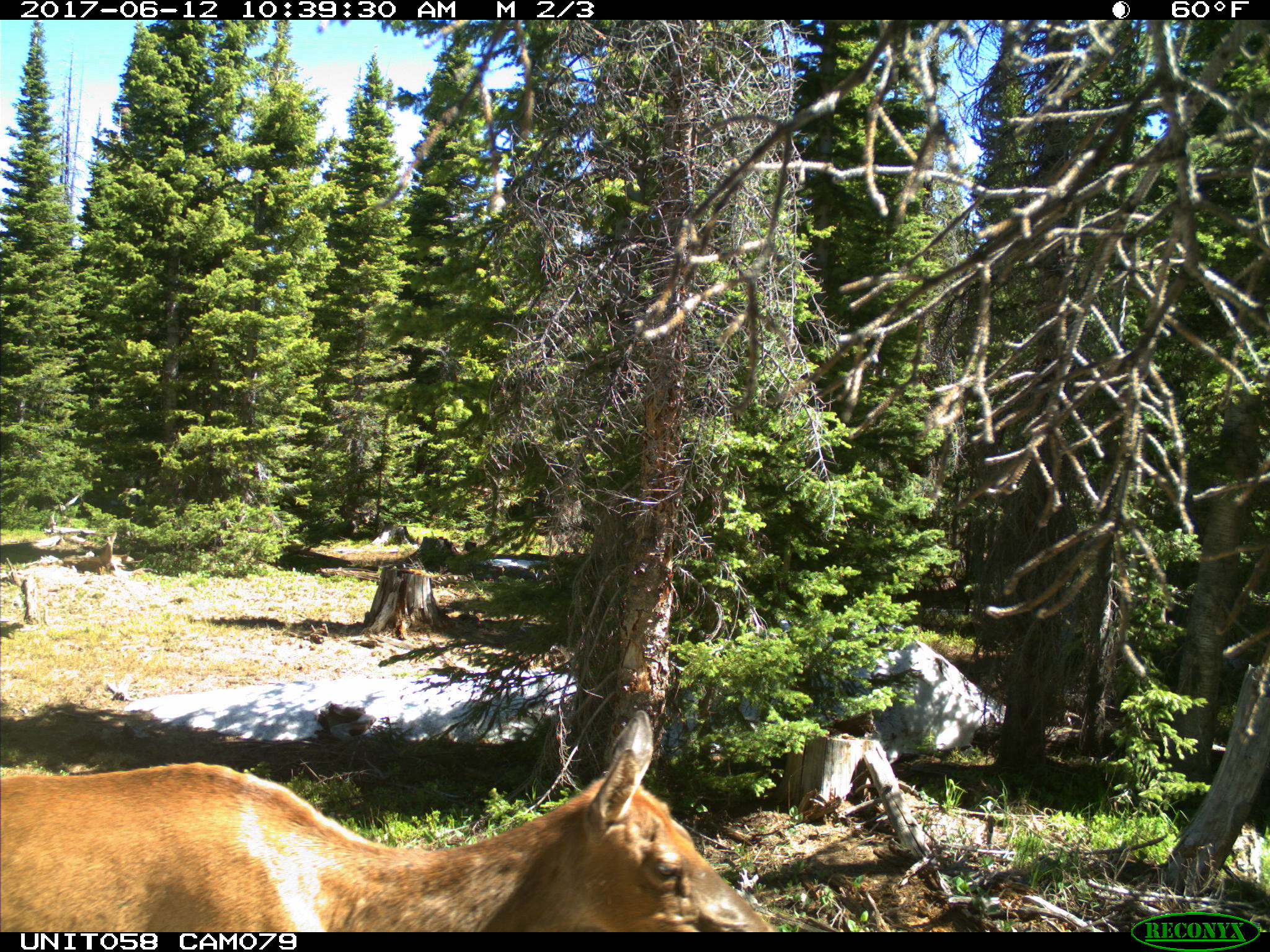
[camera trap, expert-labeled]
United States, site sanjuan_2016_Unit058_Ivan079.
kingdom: Animalia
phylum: Chordata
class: Mammalia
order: Artiodactyla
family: Cervidae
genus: Cervus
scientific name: Cervus elaphus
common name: red deer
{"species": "Cervus elaphus (red deer)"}